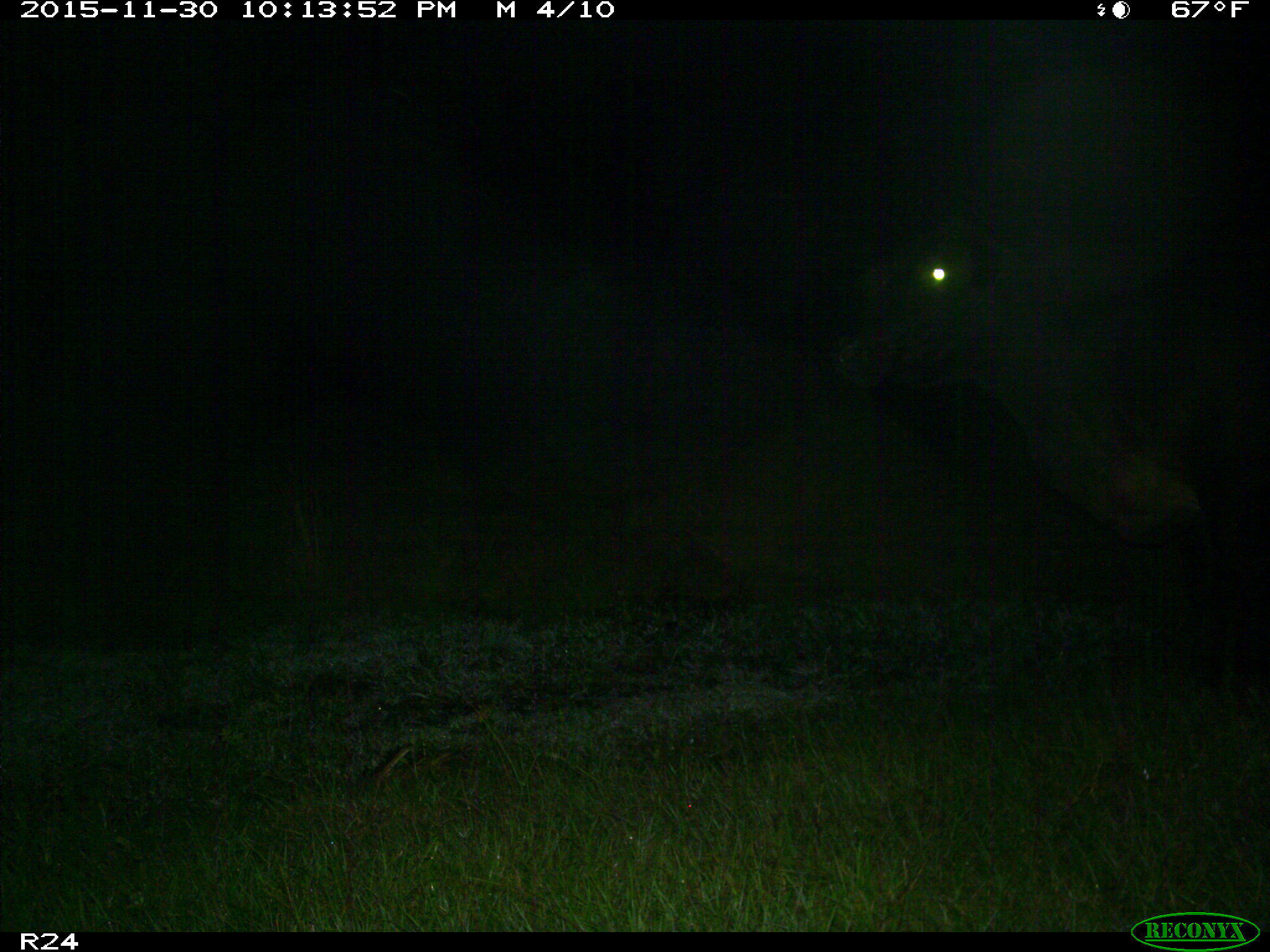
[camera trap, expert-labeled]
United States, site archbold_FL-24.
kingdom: Animalia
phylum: Chordata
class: Mammalia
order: Artiodactyla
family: Bovidae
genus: Bos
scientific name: Bos taurus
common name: domestic cow